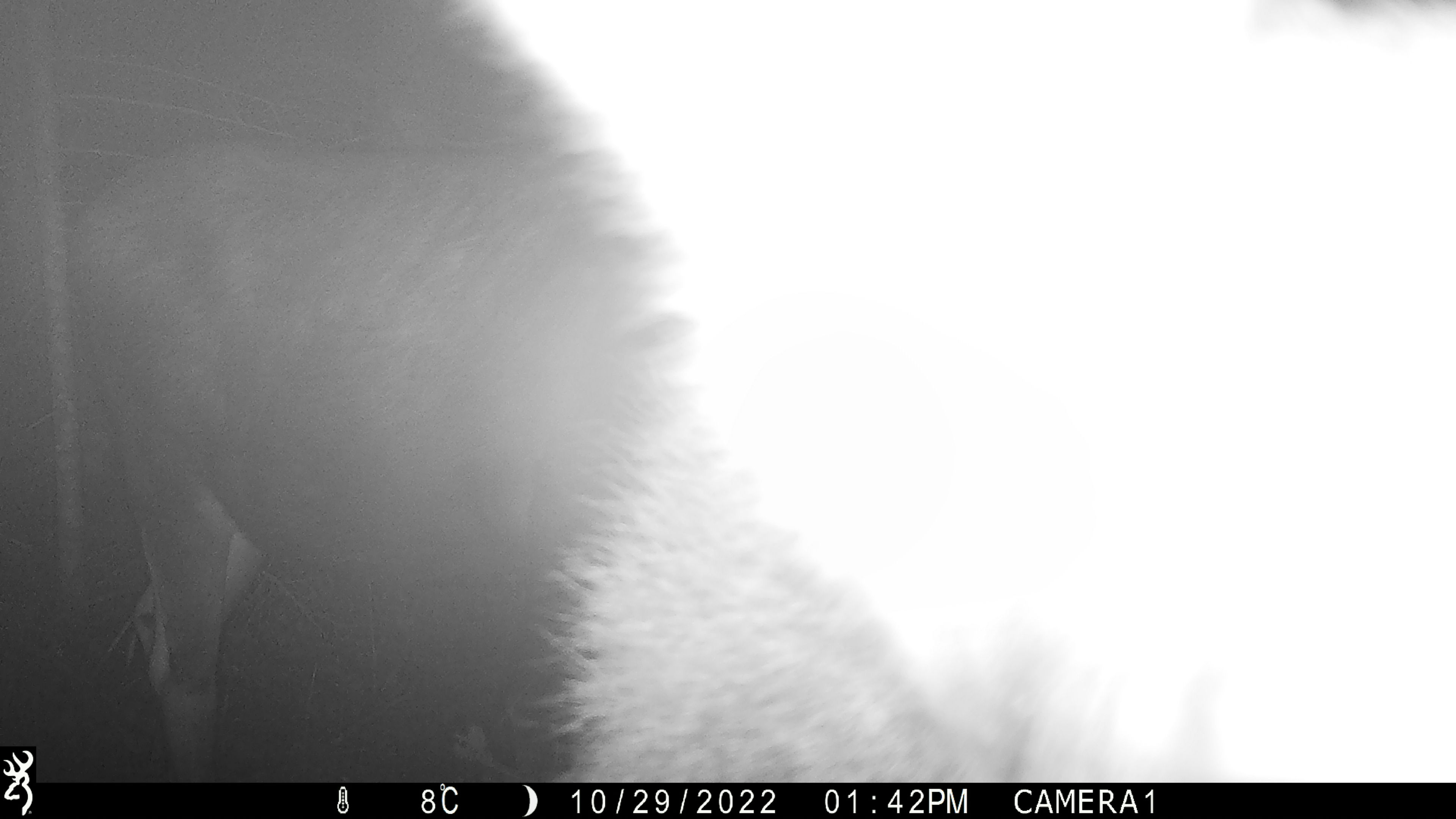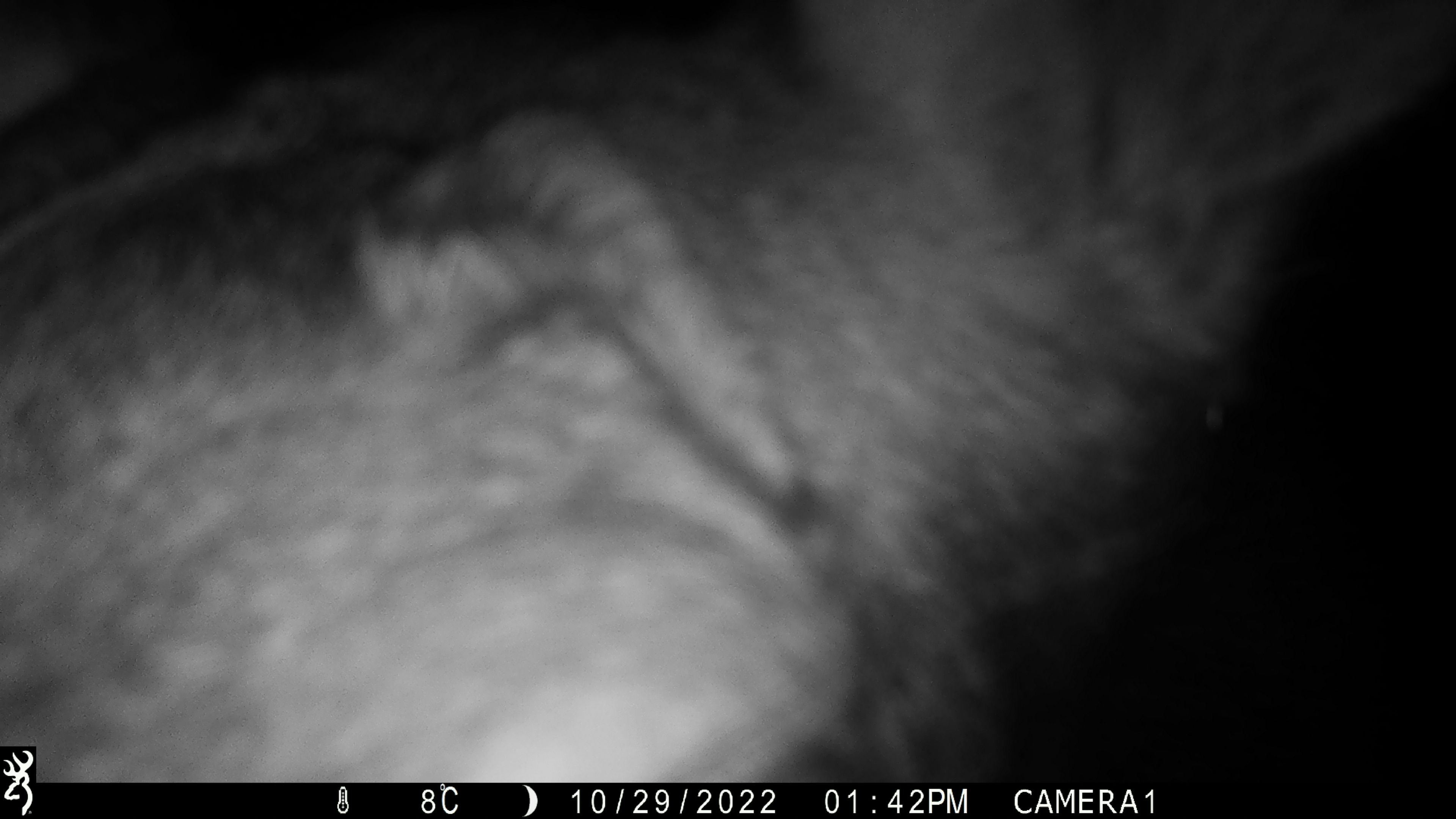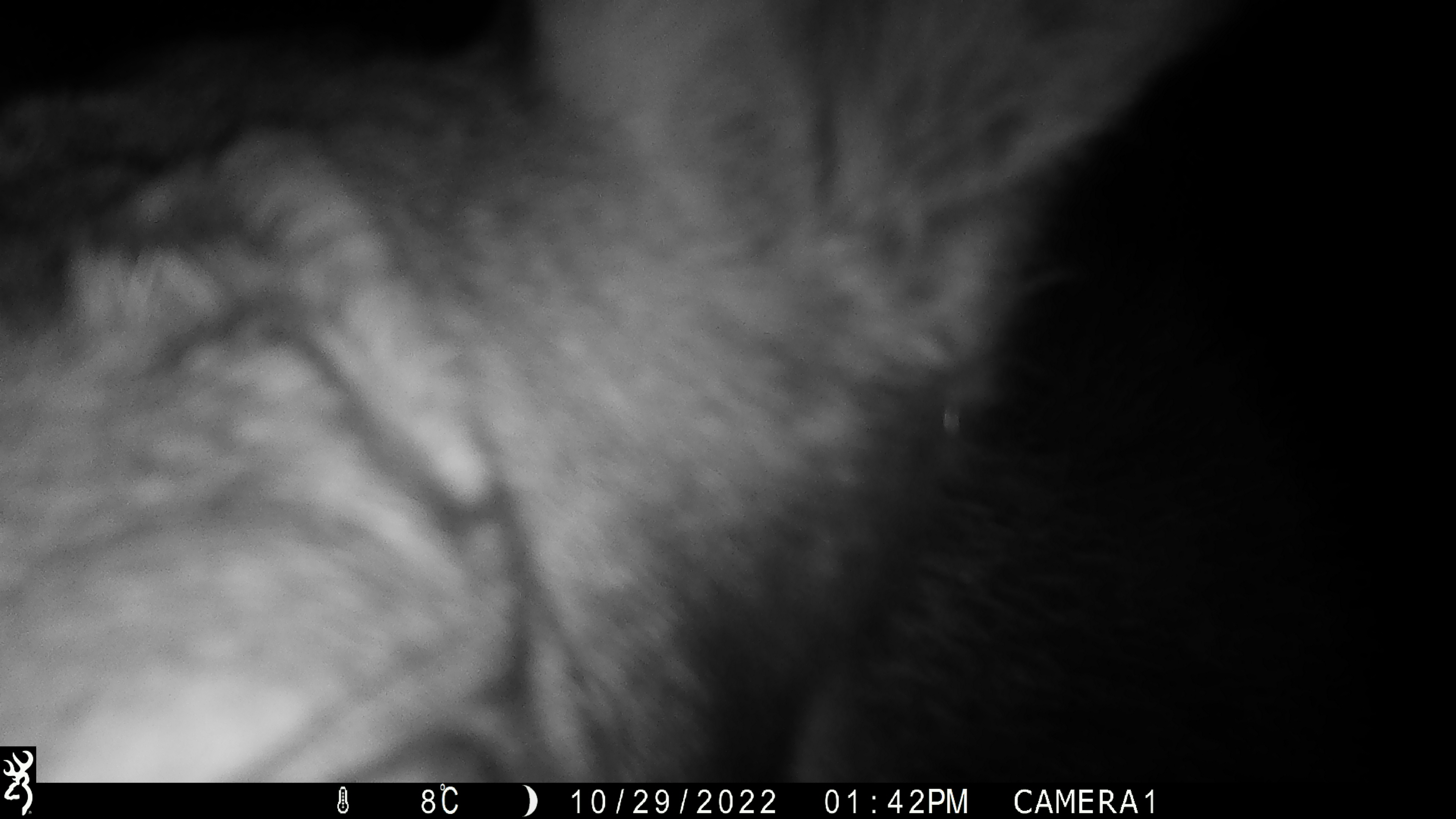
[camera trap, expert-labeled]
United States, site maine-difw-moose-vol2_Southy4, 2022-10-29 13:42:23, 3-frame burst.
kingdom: Animalia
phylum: Chordata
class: Mammalia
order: Artiodactyla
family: Cervidae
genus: Alces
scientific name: Alces alces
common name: moose